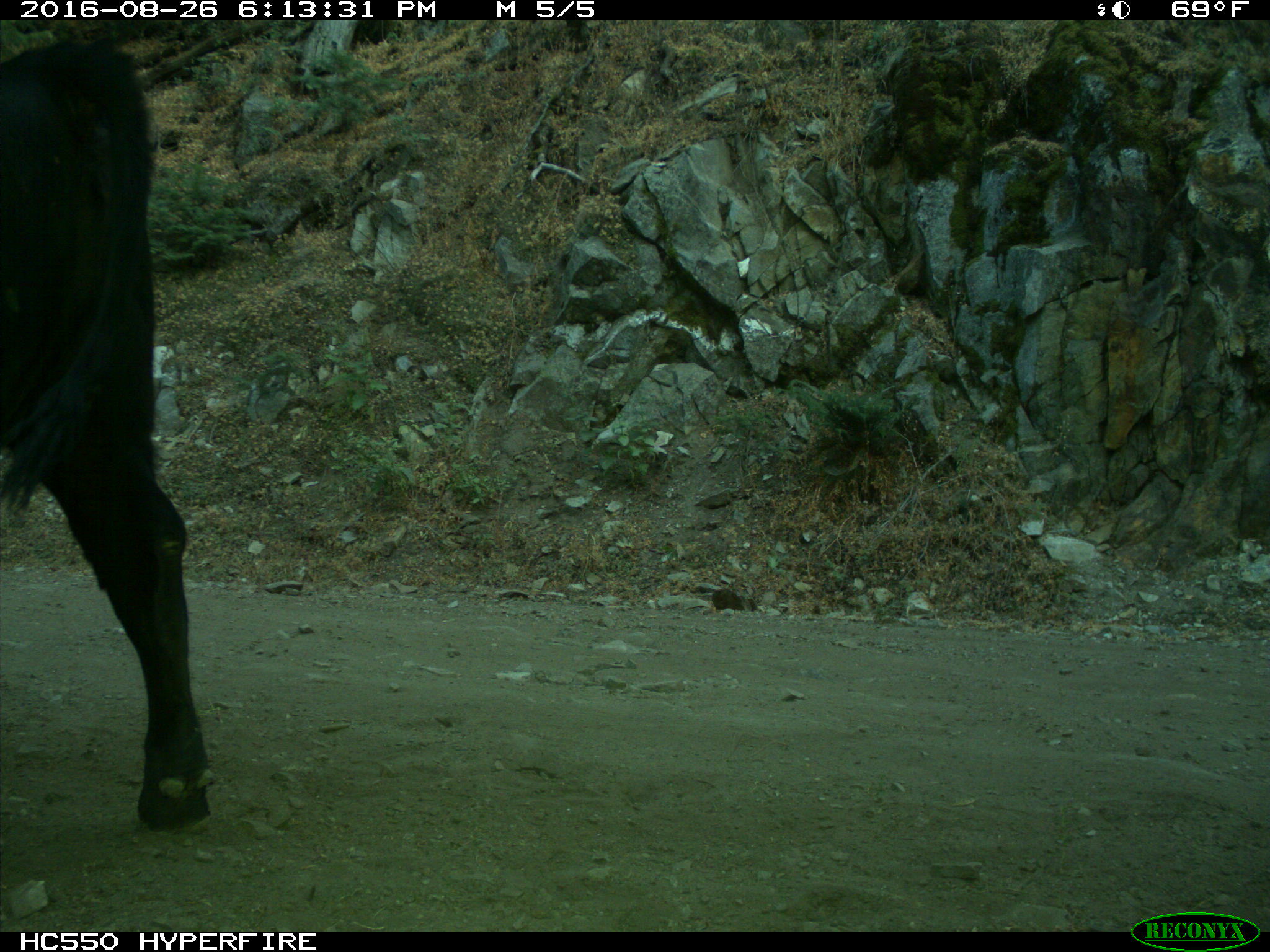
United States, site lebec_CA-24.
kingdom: Animalia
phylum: Chordata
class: Mammalia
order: Artiodactyla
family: Bovidae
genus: Bos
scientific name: Bos taurus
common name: domestic cow